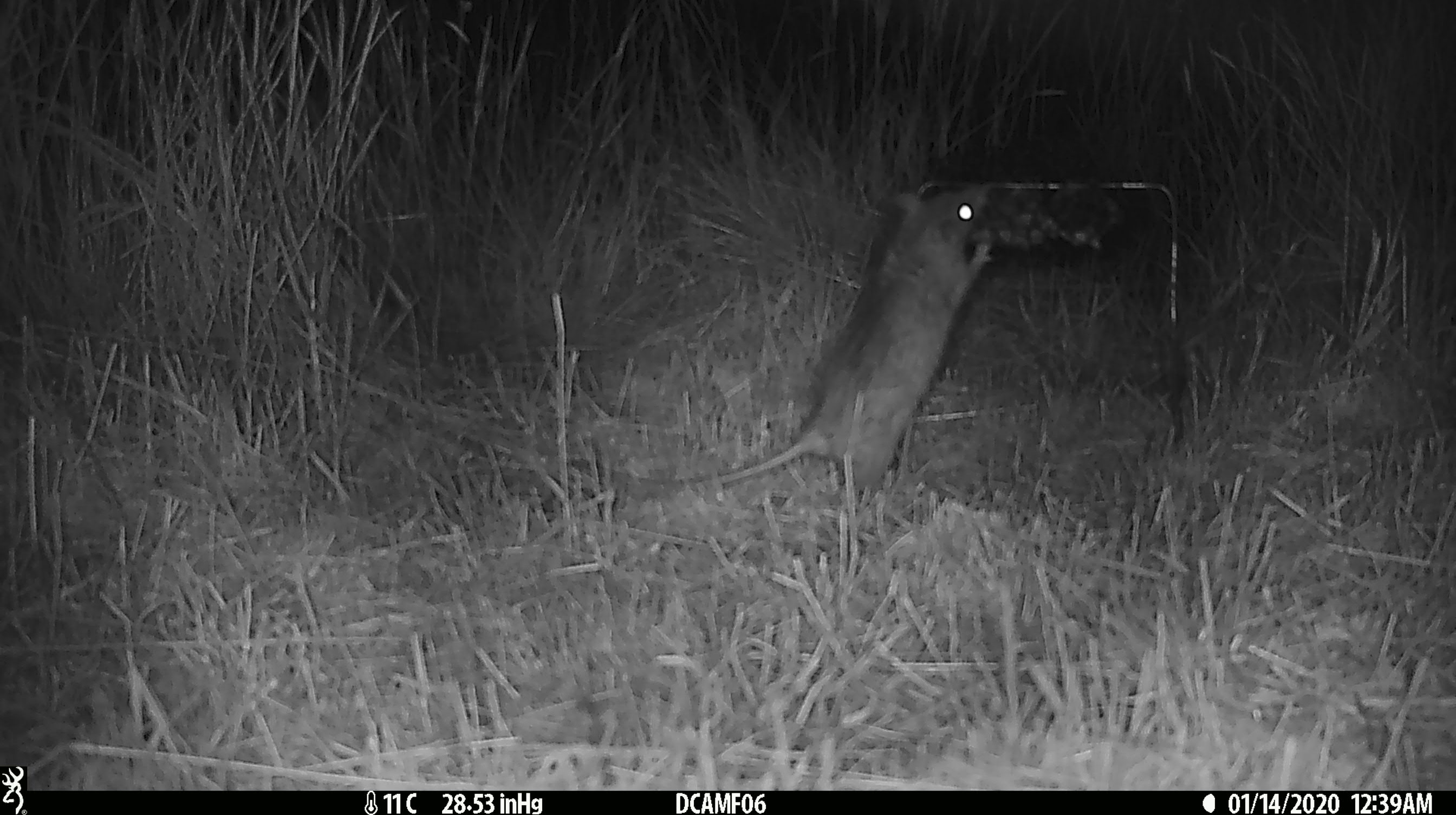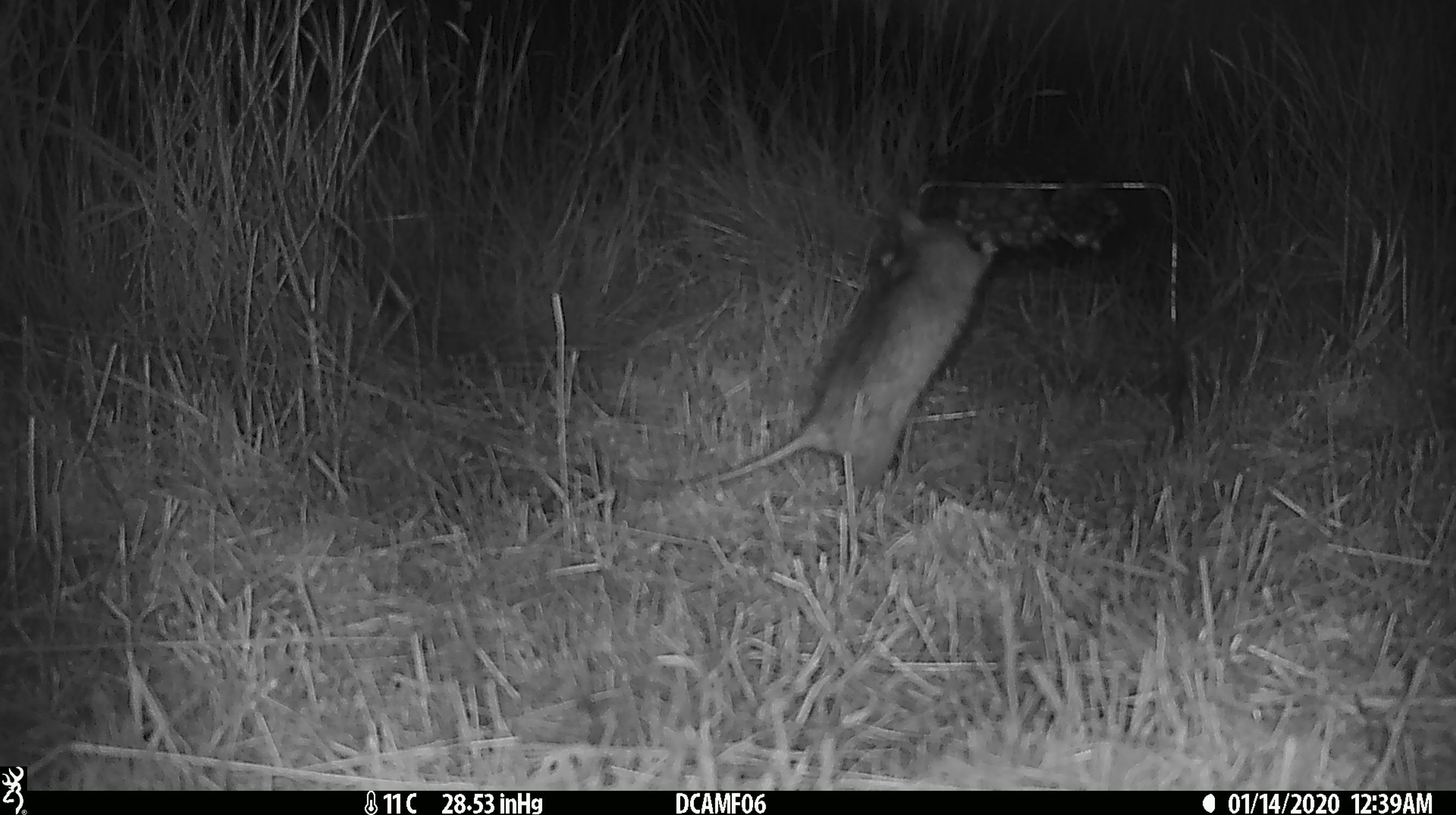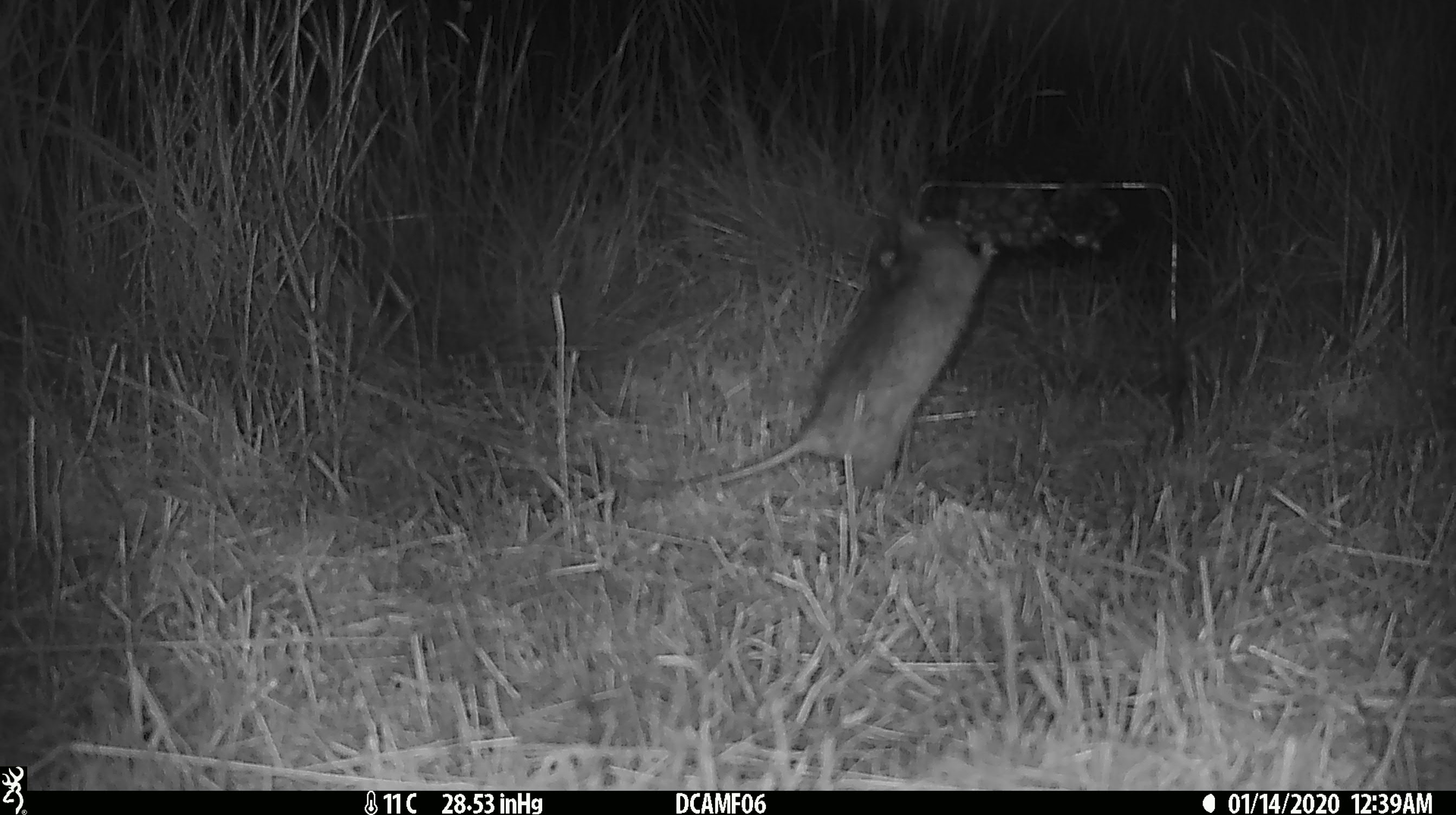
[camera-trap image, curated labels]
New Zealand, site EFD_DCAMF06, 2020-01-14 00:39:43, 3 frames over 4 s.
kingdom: Animalia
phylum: Chordata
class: Mammalia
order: Rodentia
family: Muridae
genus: Rattus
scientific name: Rattus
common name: rat